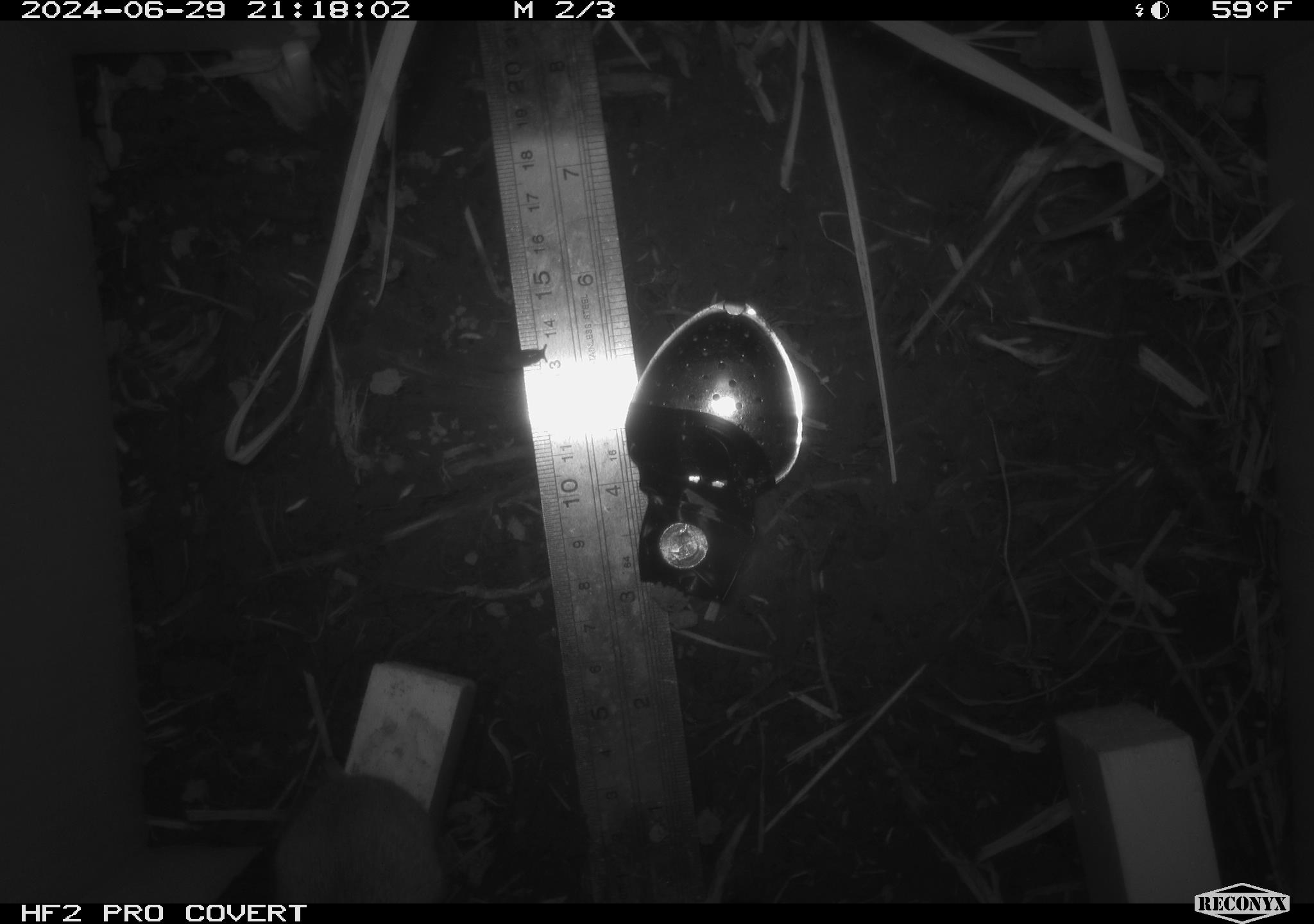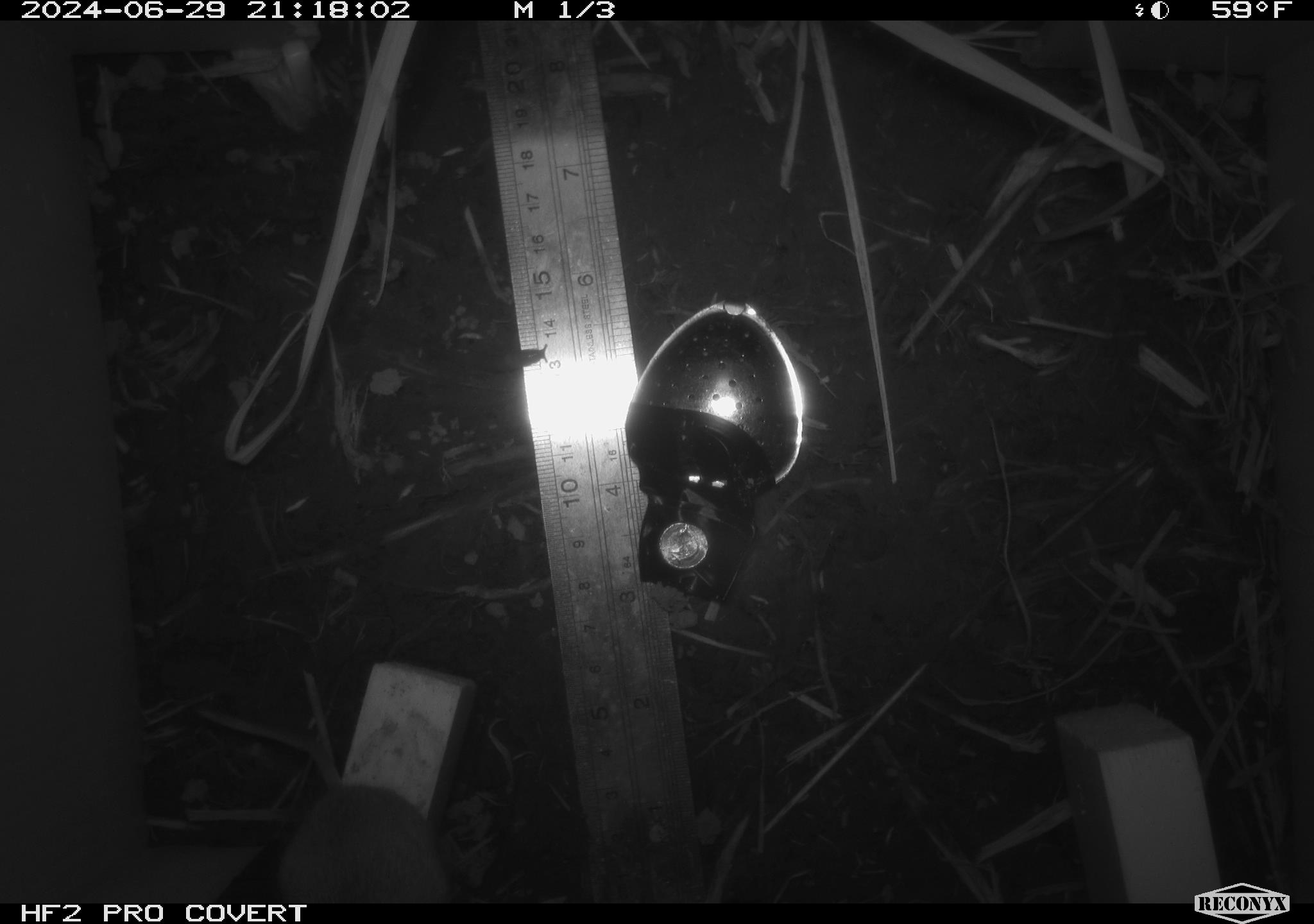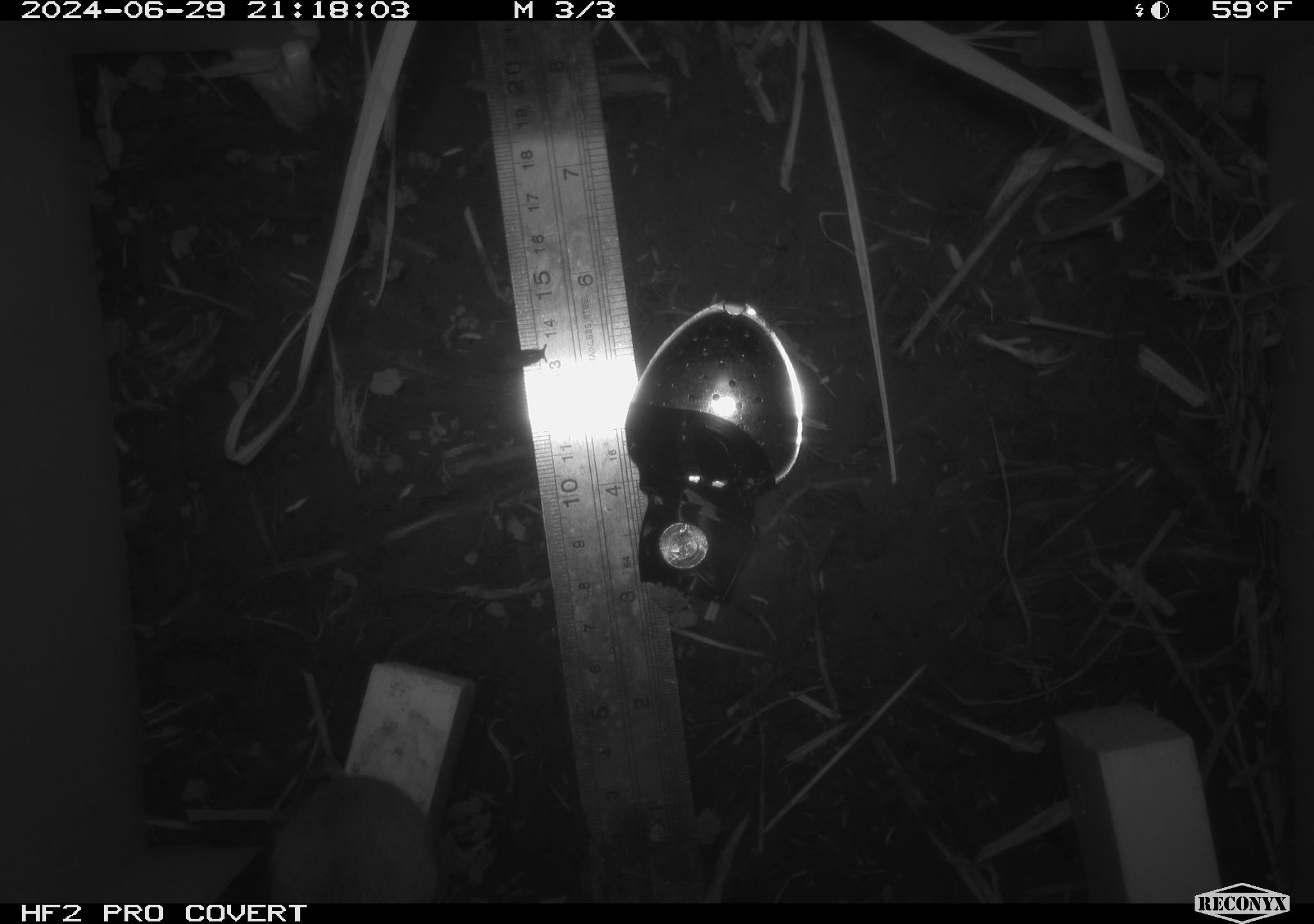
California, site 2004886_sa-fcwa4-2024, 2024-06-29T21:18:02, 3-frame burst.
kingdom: Animalia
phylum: Chordata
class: Mammalia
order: Rodentia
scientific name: Rodentia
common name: mouse species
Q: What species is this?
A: Mouse species (Rodentia).